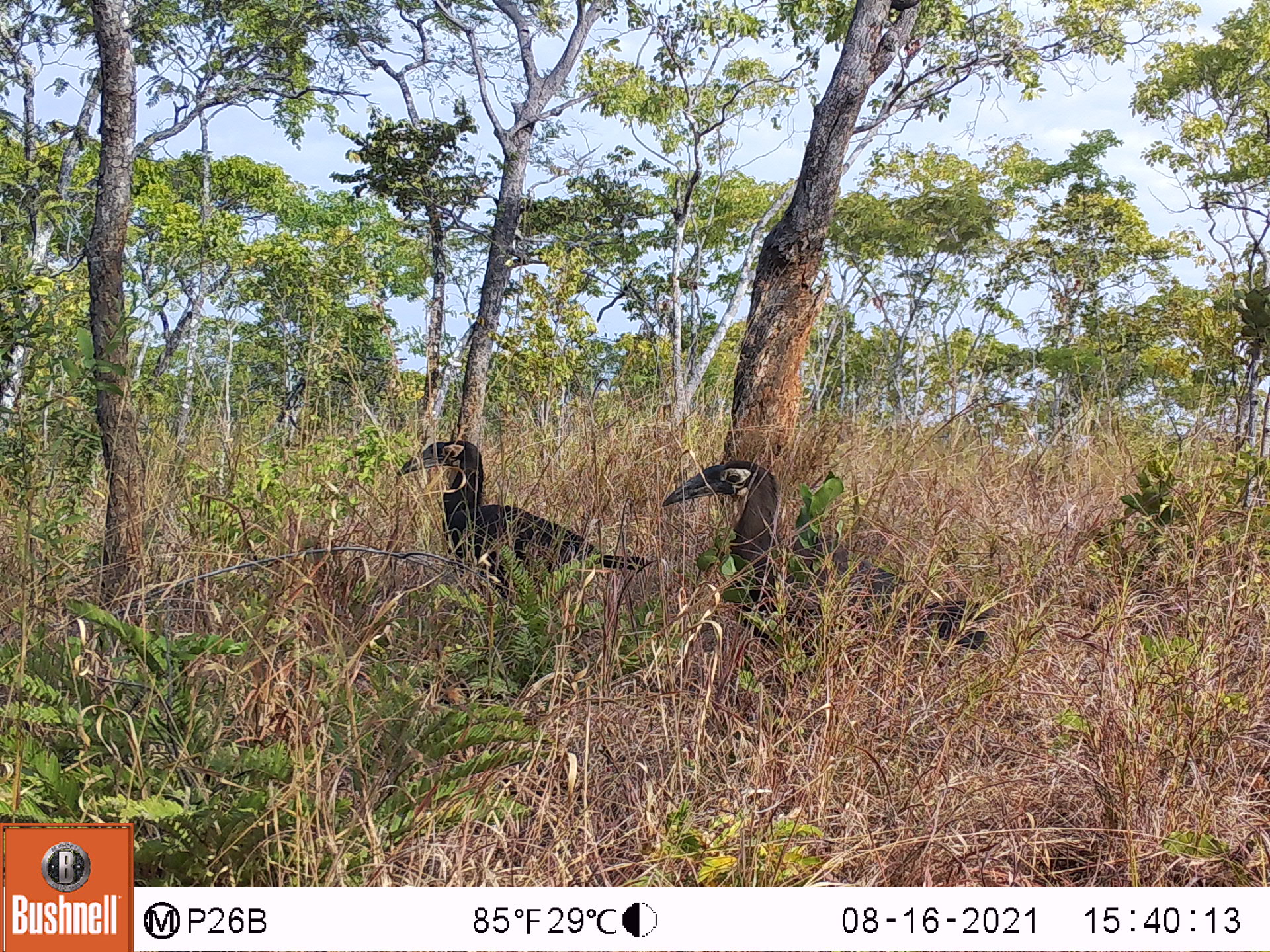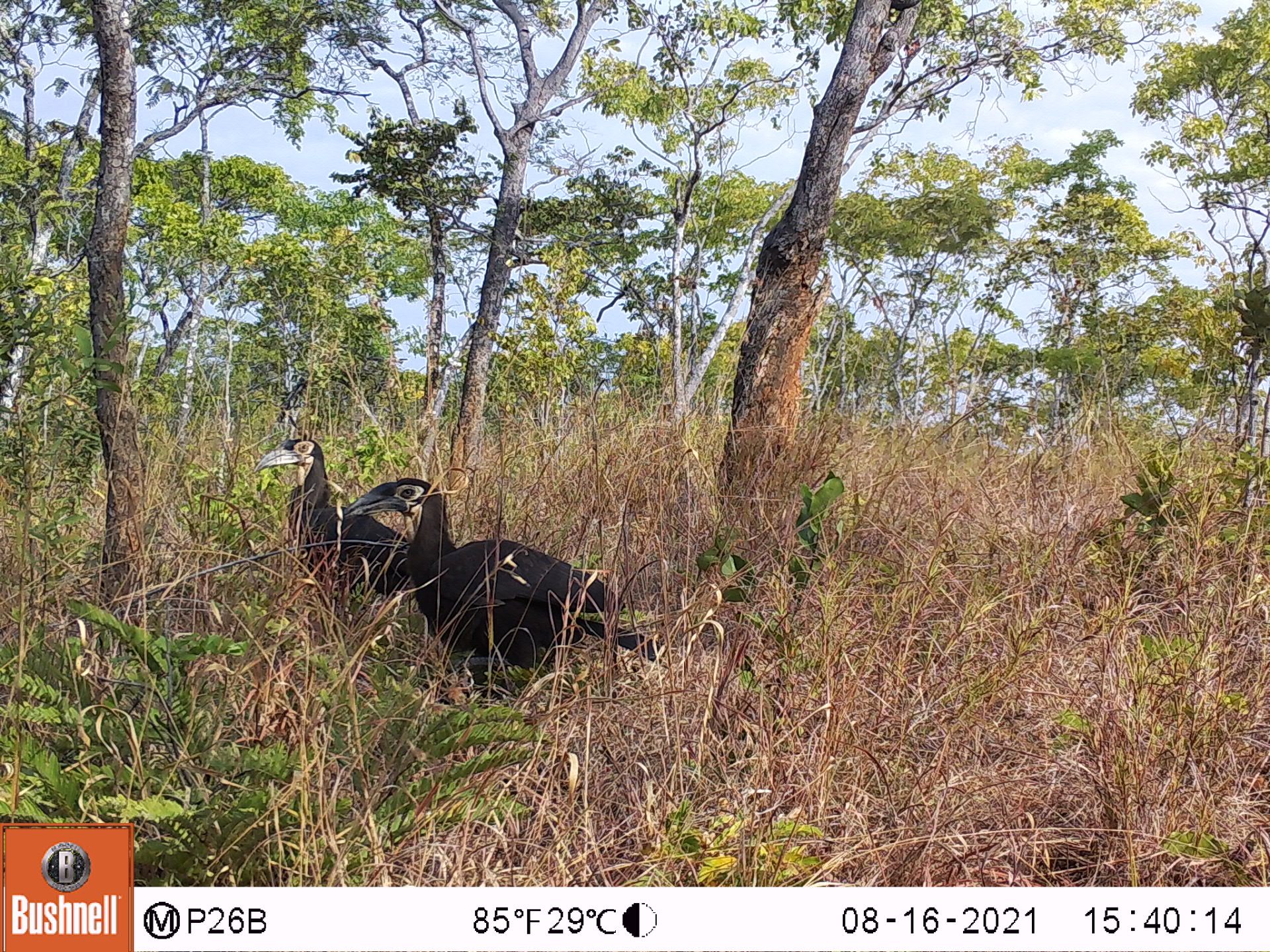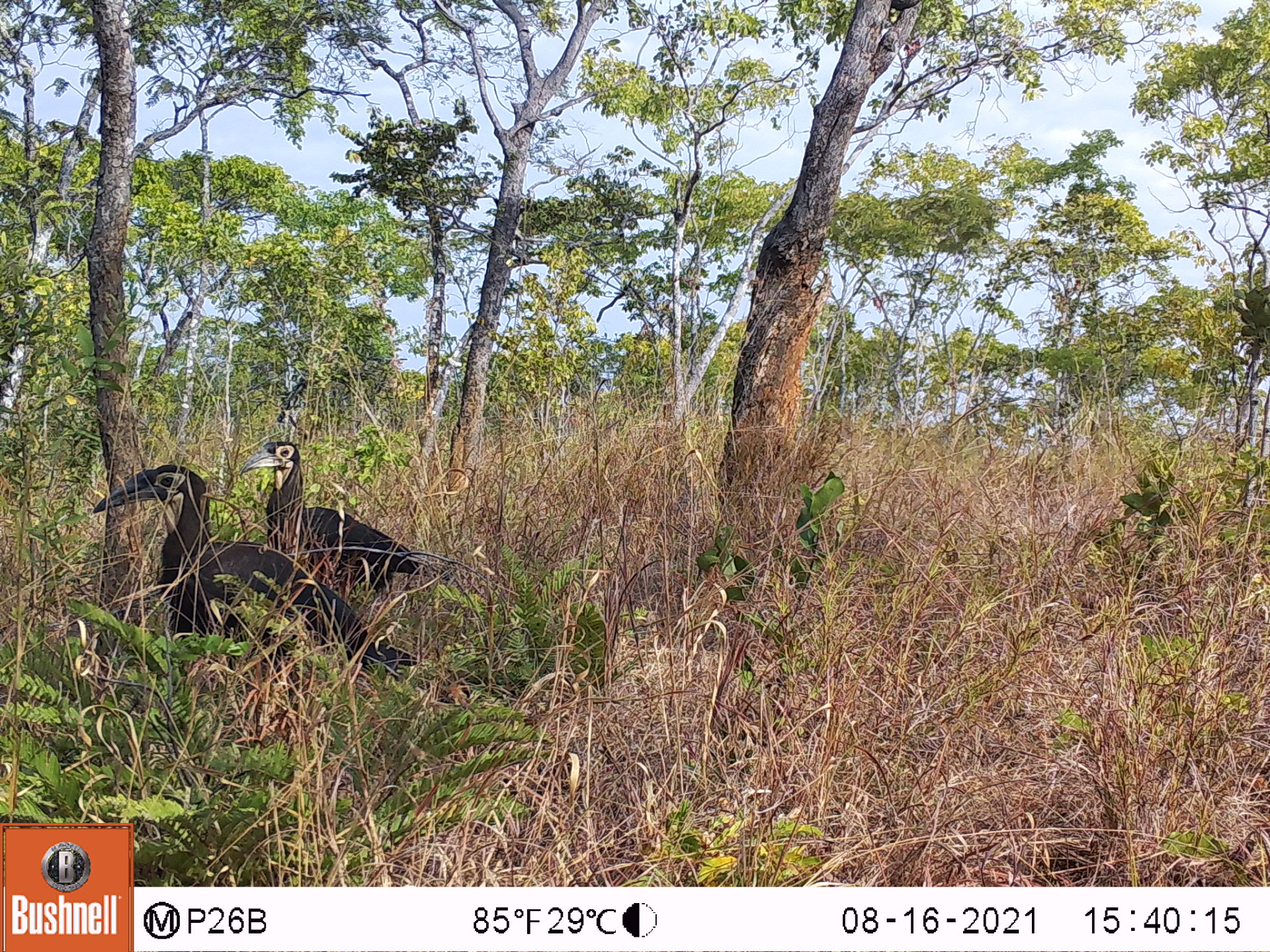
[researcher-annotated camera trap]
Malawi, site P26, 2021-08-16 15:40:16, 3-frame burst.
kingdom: Animalia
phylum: Chordata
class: Aves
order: Bucerotiformes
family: Bucorvidae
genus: Bucorvus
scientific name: Bucorvus leadbeateri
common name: southern ground hornbill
Southern ground hornbill (Bucorvus leadbeateri), count 2.